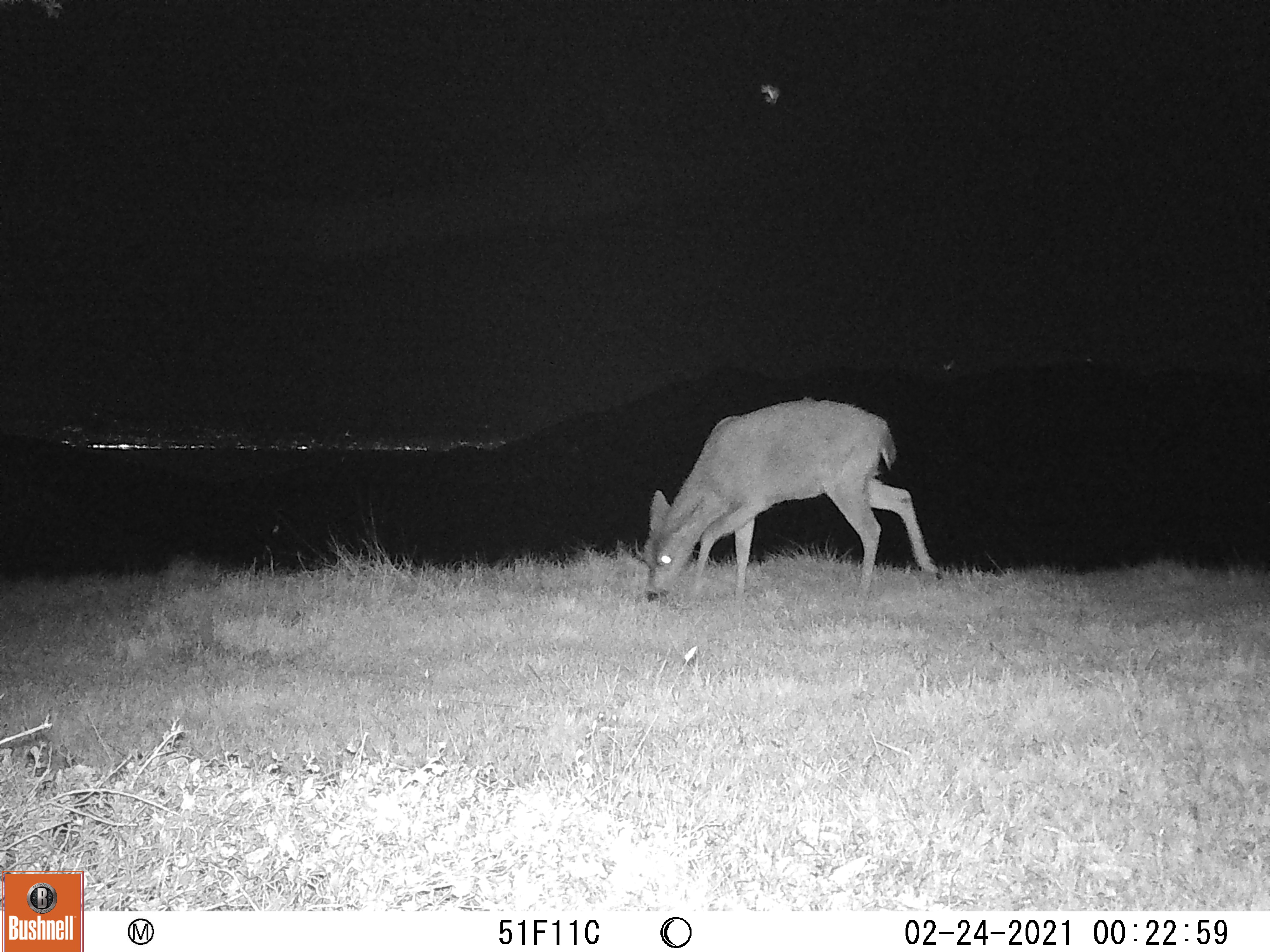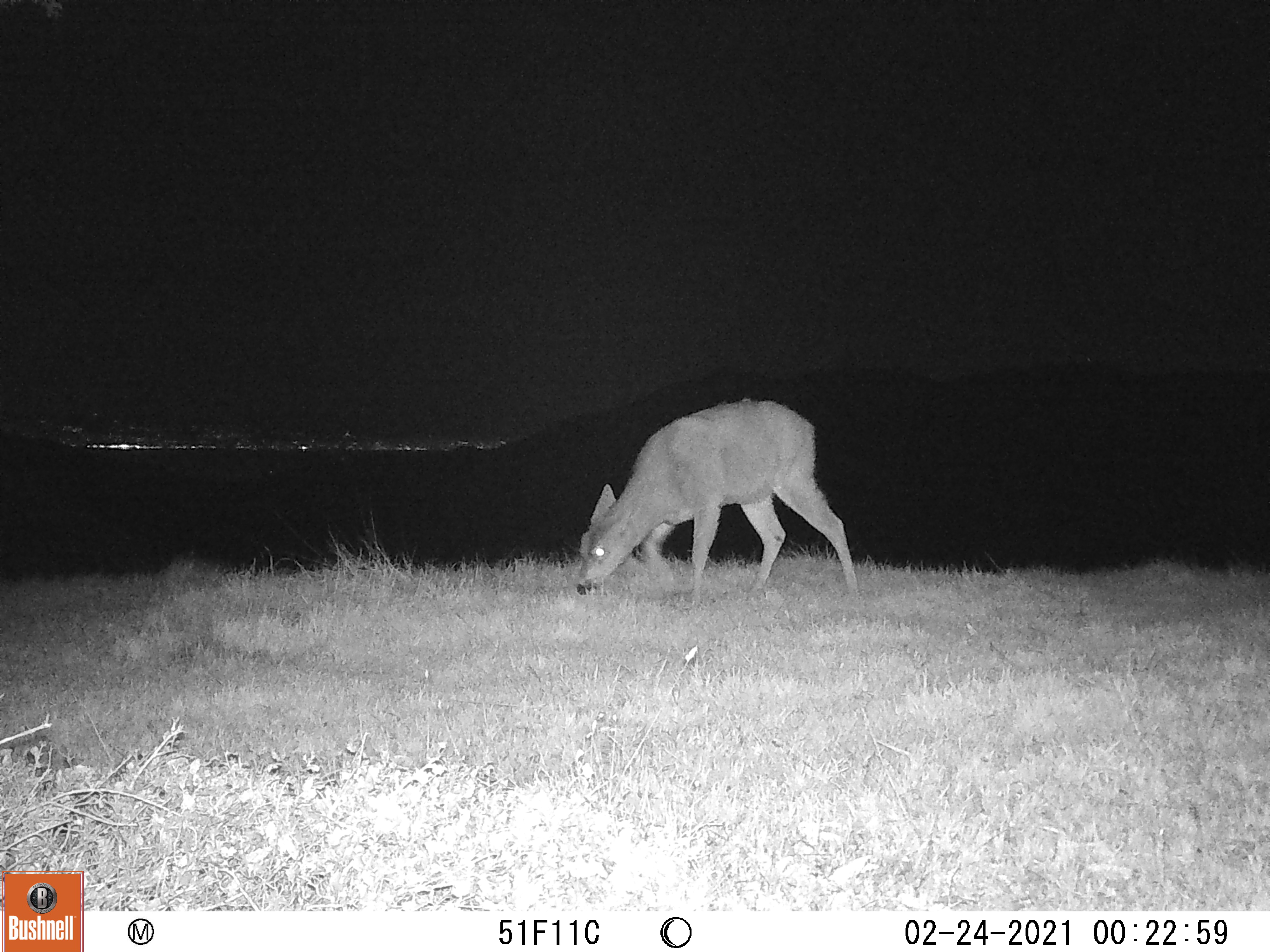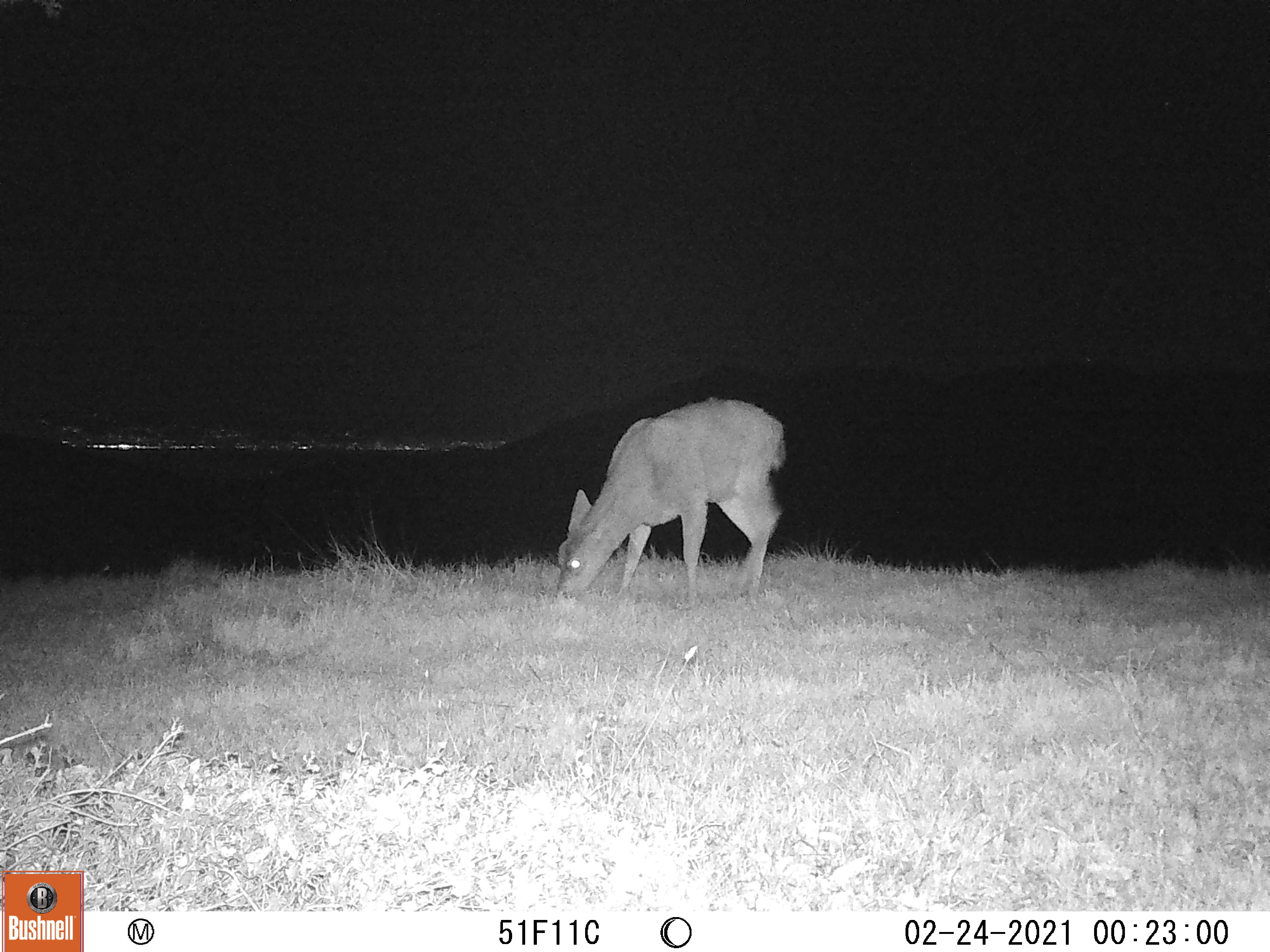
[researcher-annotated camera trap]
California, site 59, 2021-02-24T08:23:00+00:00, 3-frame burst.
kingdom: Animalia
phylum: Chordata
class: Mammalia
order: Artiodactyla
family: Cervidae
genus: Odocoileus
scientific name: Odocoileus hemionus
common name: mule deer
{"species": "mule deer (Odocoileus hemionus)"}